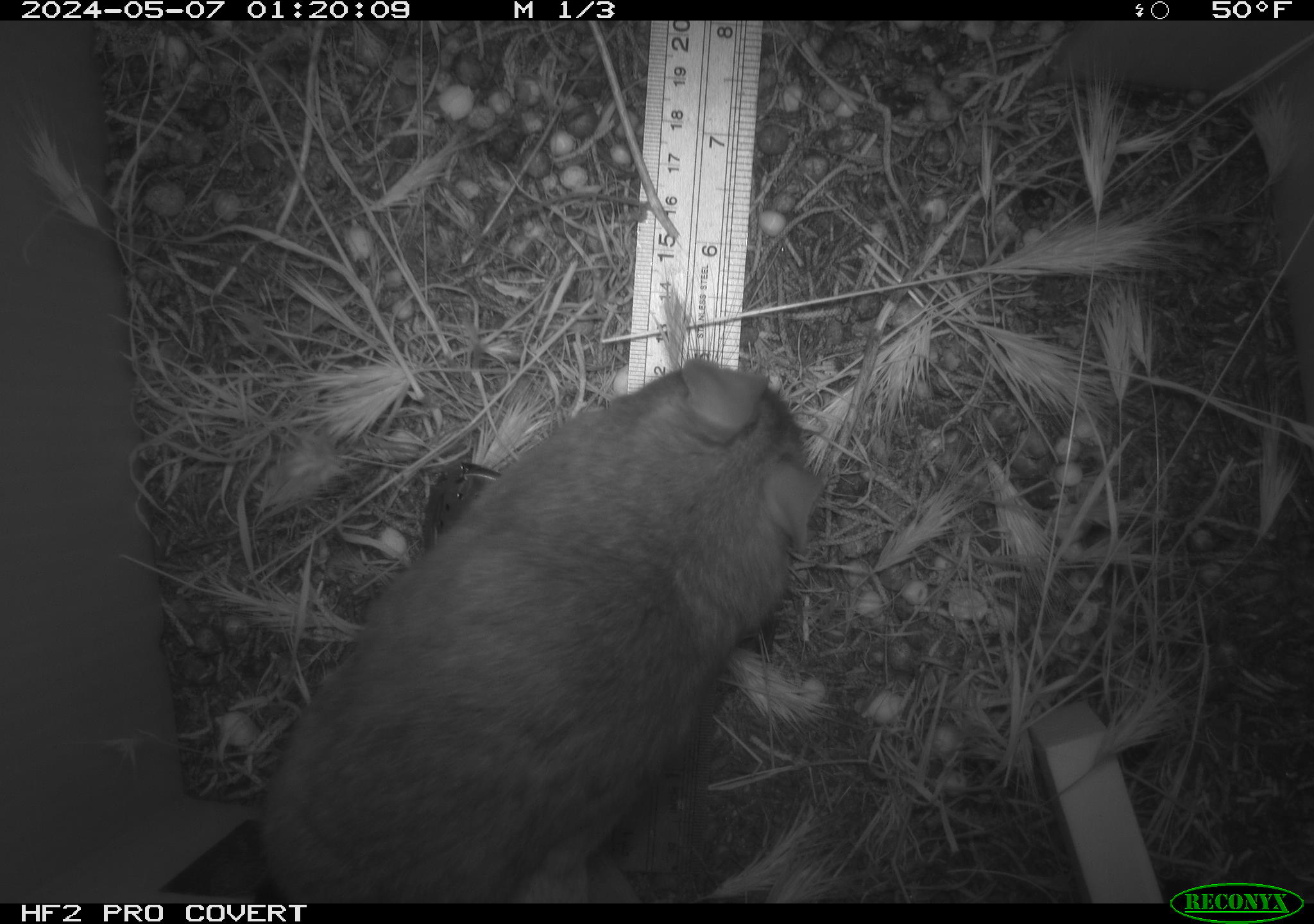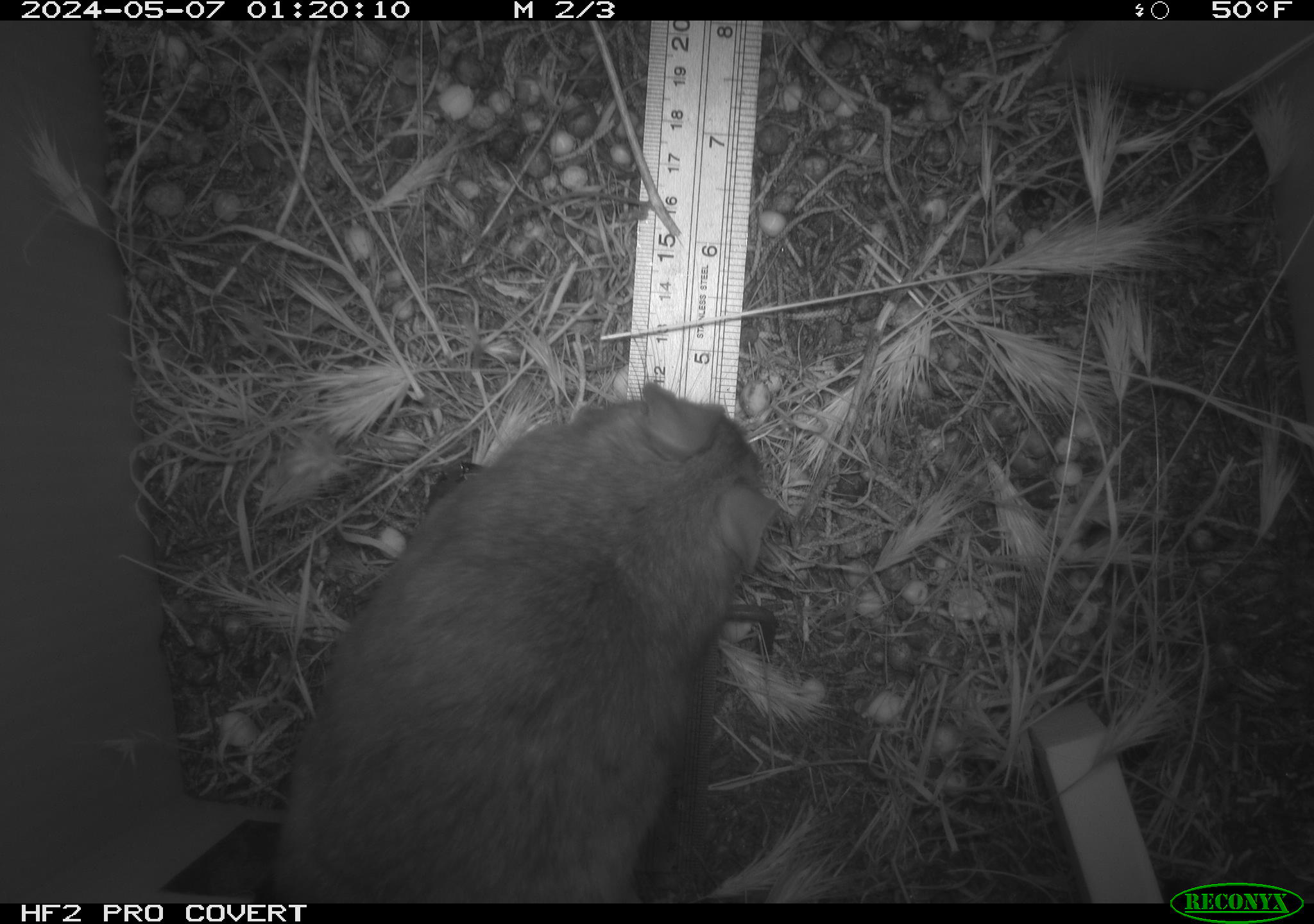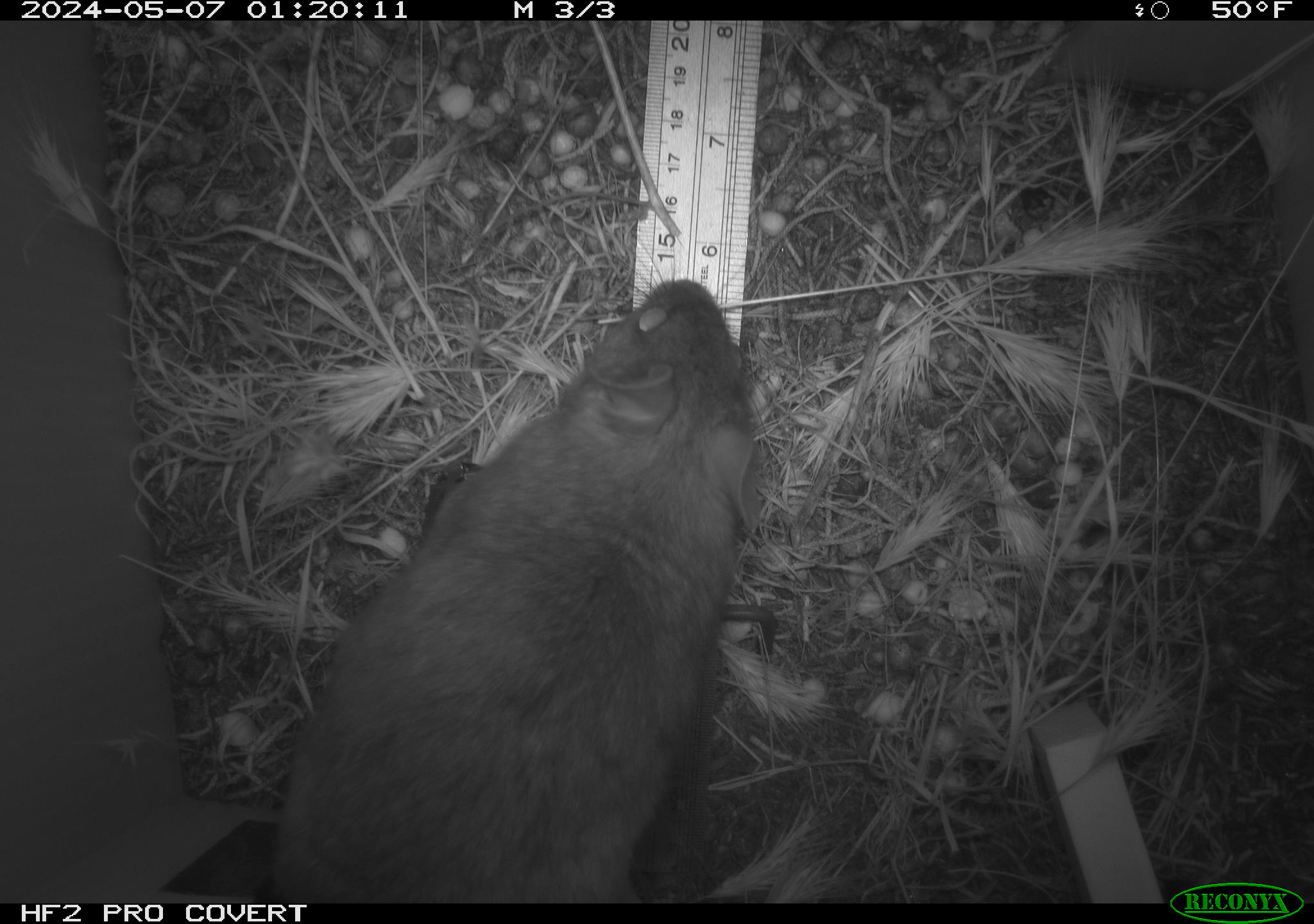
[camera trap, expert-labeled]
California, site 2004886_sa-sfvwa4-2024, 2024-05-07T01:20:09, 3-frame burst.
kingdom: Animalia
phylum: Chordata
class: Mammalia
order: Rodentia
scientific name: Rodentia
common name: mouse species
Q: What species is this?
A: Mouse species (Rodentia).